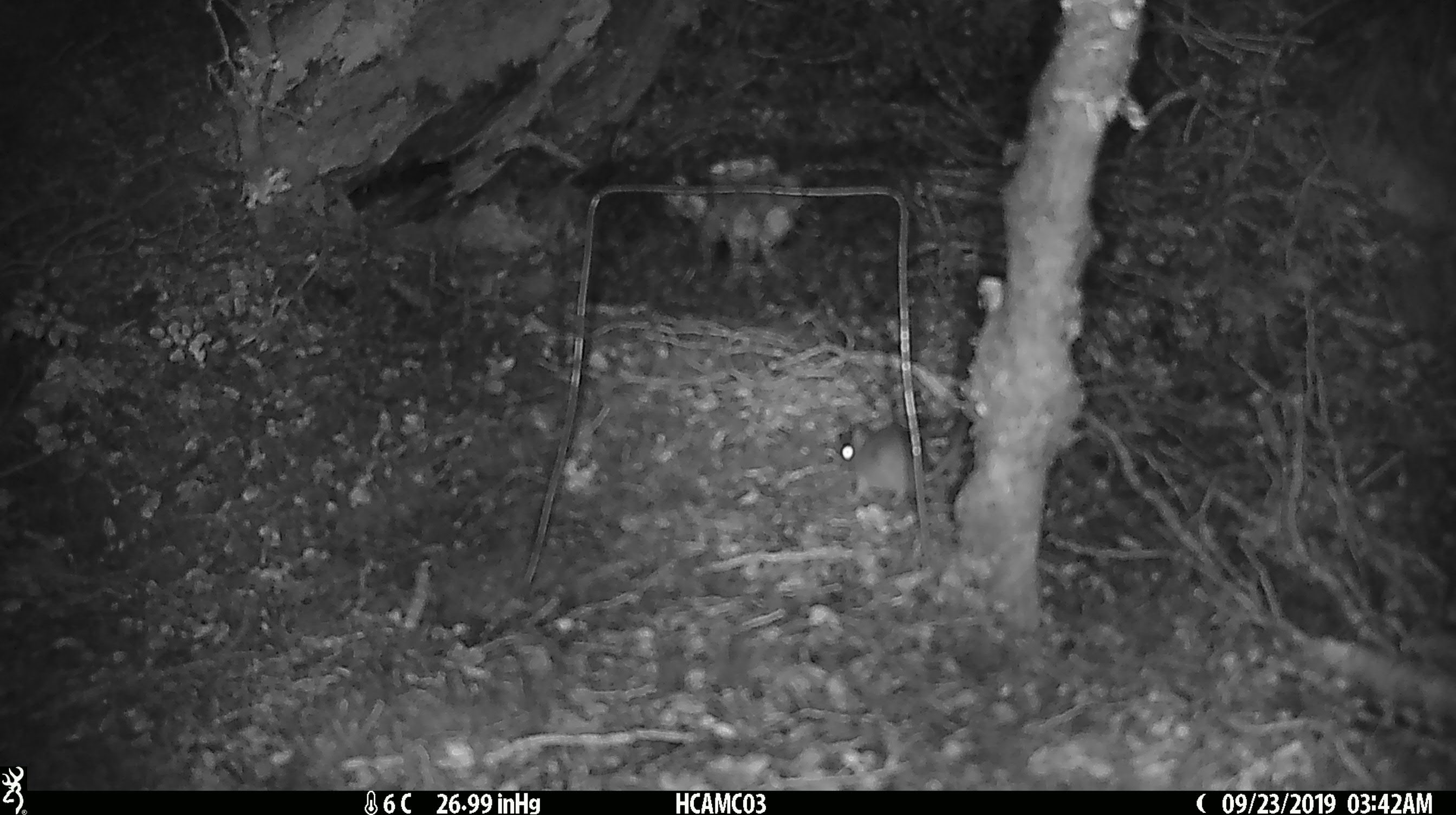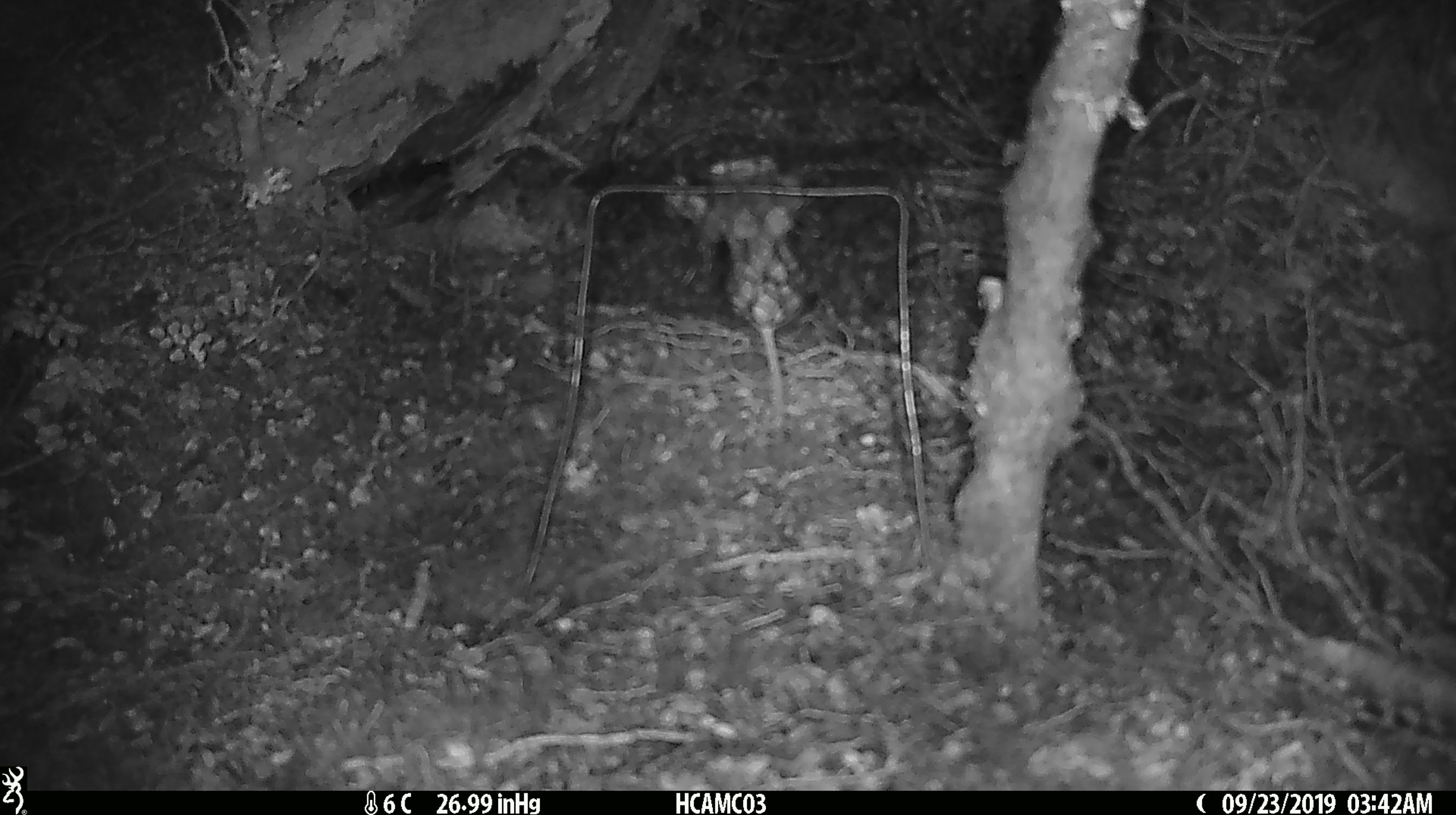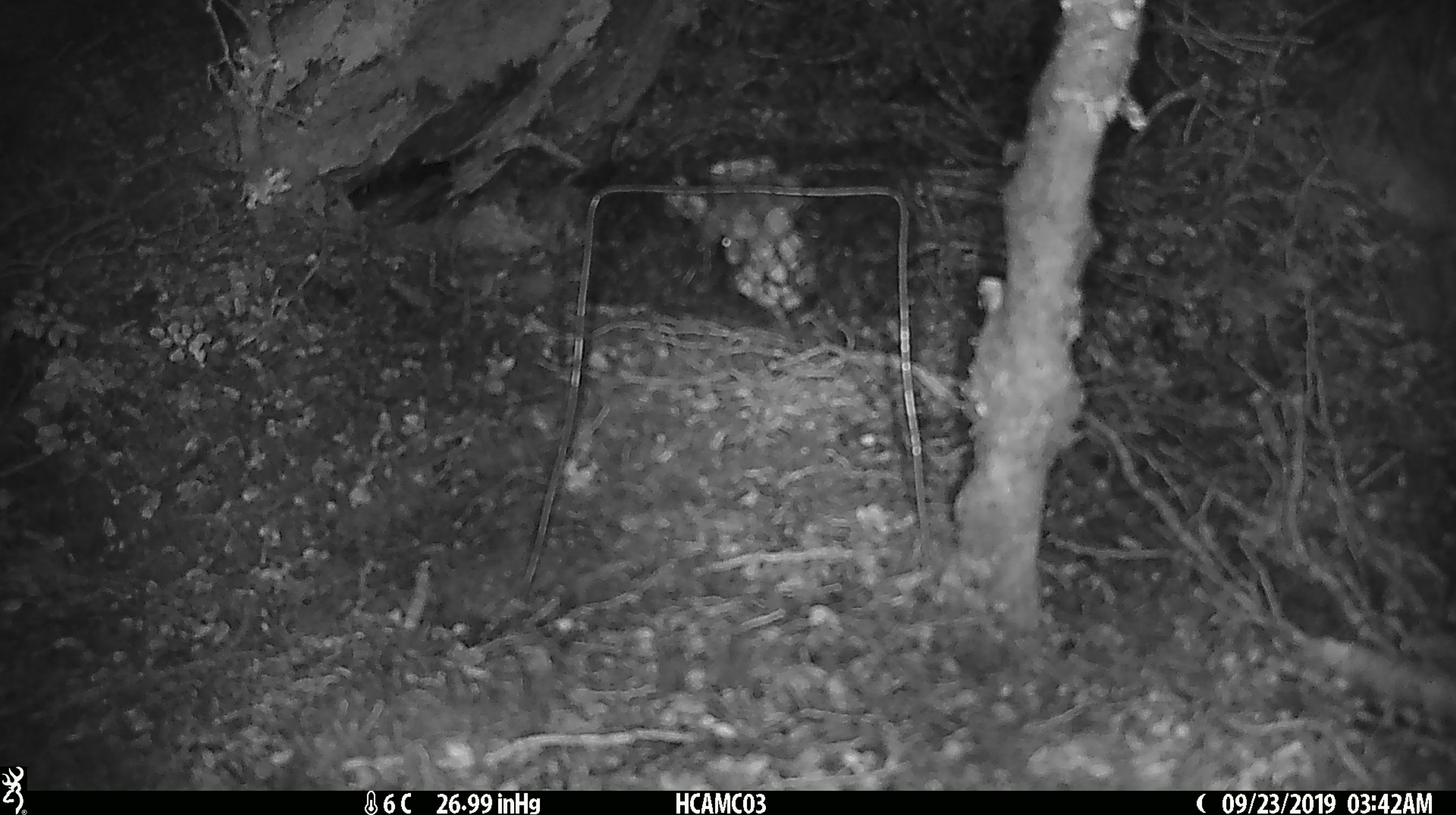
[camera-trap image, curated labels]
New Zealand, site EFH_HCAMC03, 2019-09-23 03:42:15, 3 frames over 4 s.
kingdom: Animalia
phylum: Chordata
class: Mammalia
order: Rodentia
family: Muridae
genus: Mus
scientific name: Mus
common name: mouse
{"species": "mouse (Mus)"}